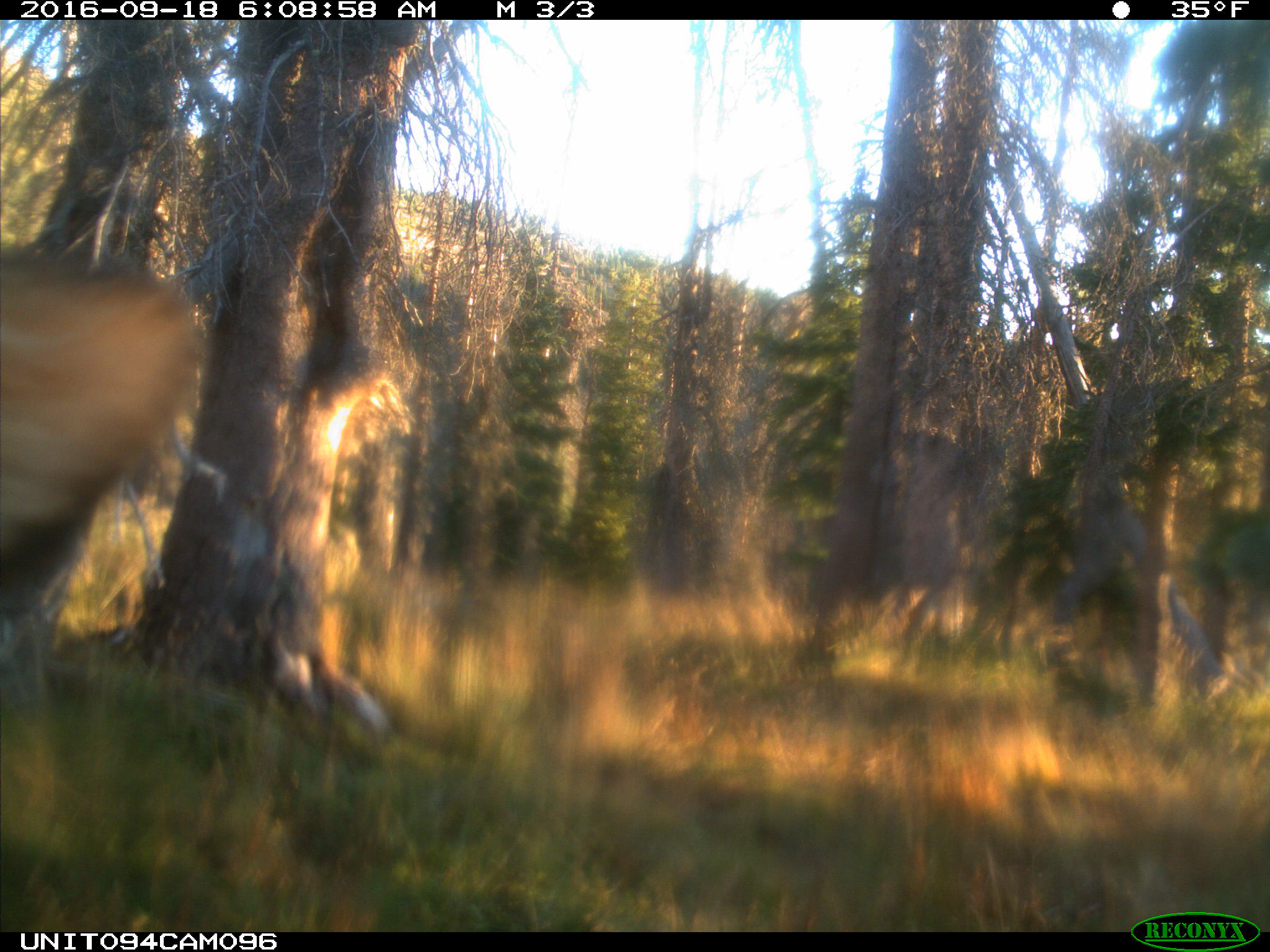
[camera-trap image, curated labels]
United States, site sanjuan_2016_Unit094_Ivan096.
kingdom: Animalia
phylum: Chordata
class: Mammalia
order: Artiodactyla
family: Cervidae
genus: Cervus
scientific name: Cervus elaphus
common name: red deer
Cervus elaphus (red deer).